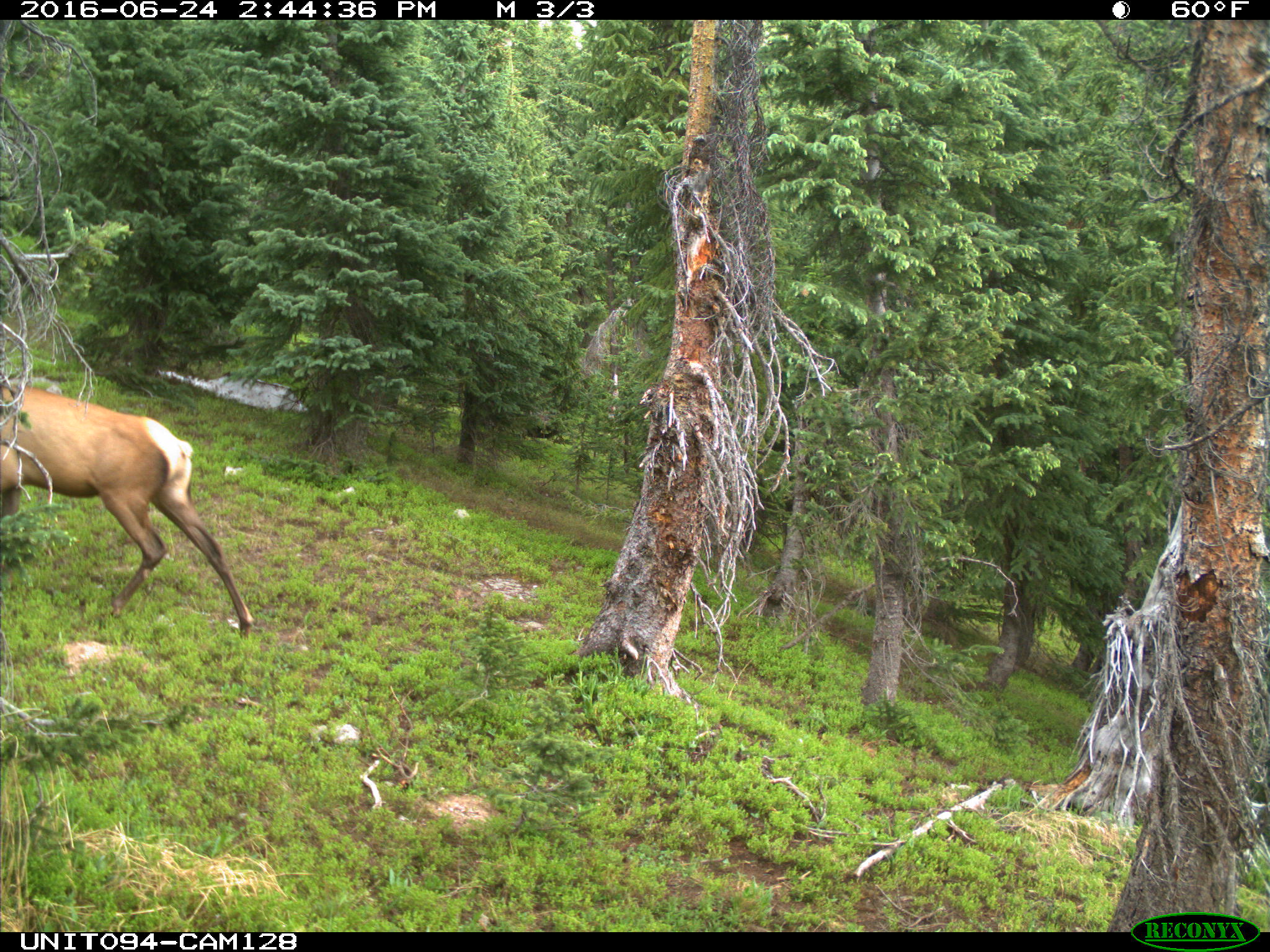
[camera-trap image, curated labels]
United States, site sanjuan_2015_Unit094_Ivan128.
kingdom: Animalia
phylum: Chordata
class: Mammalia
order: Artiodactyla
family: Cervidae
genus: Cervus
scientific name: Cervus elaphus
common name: red deer